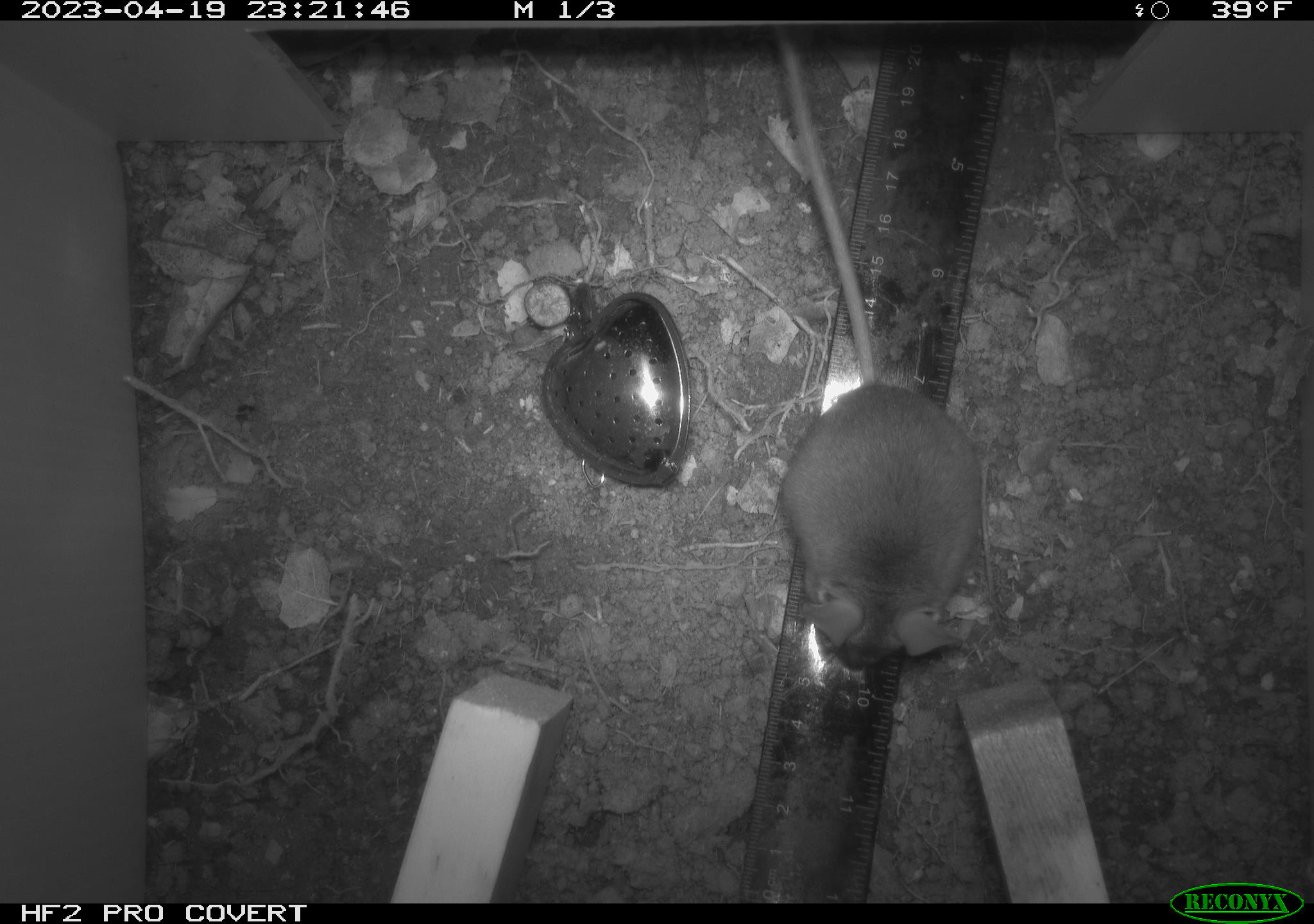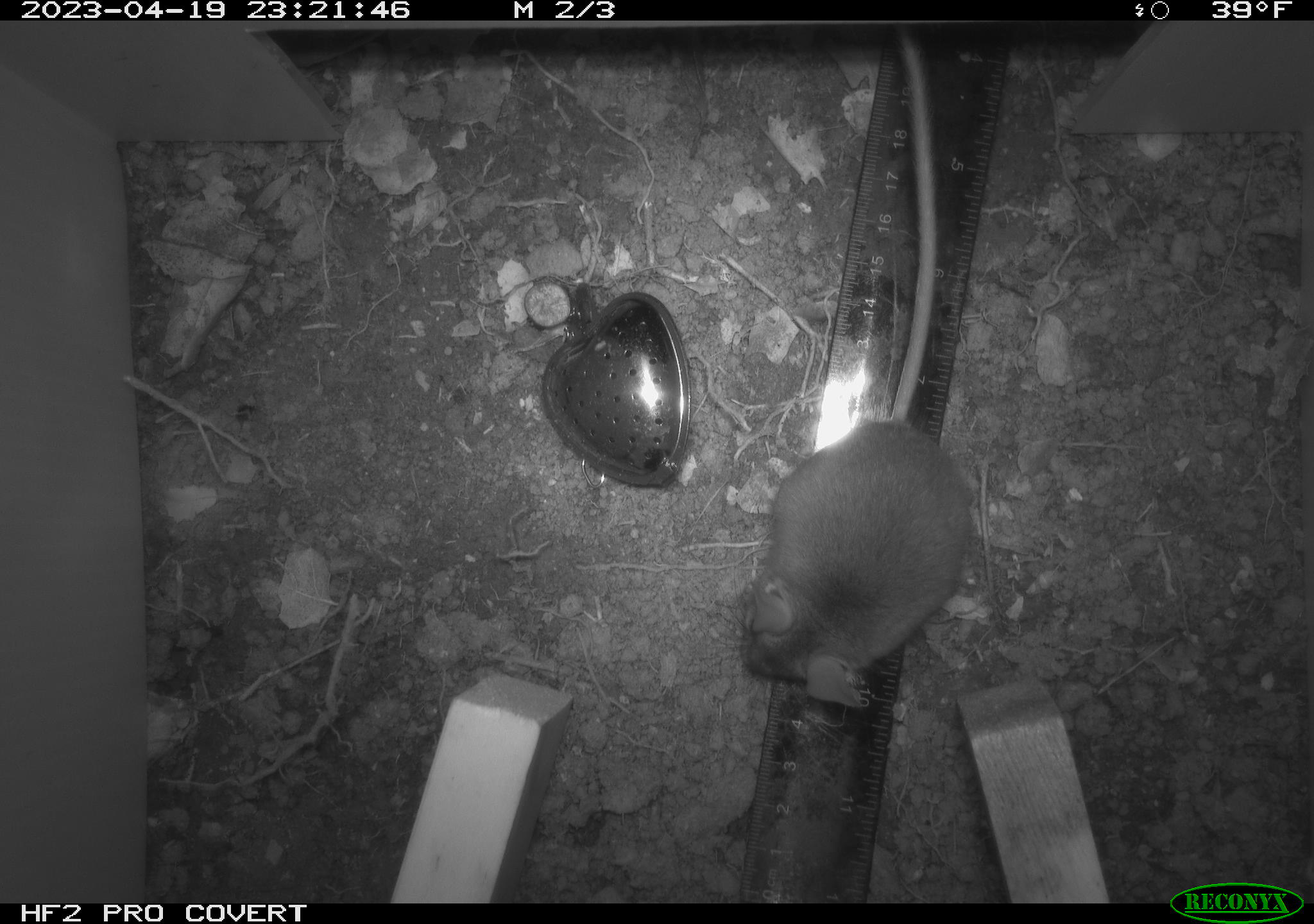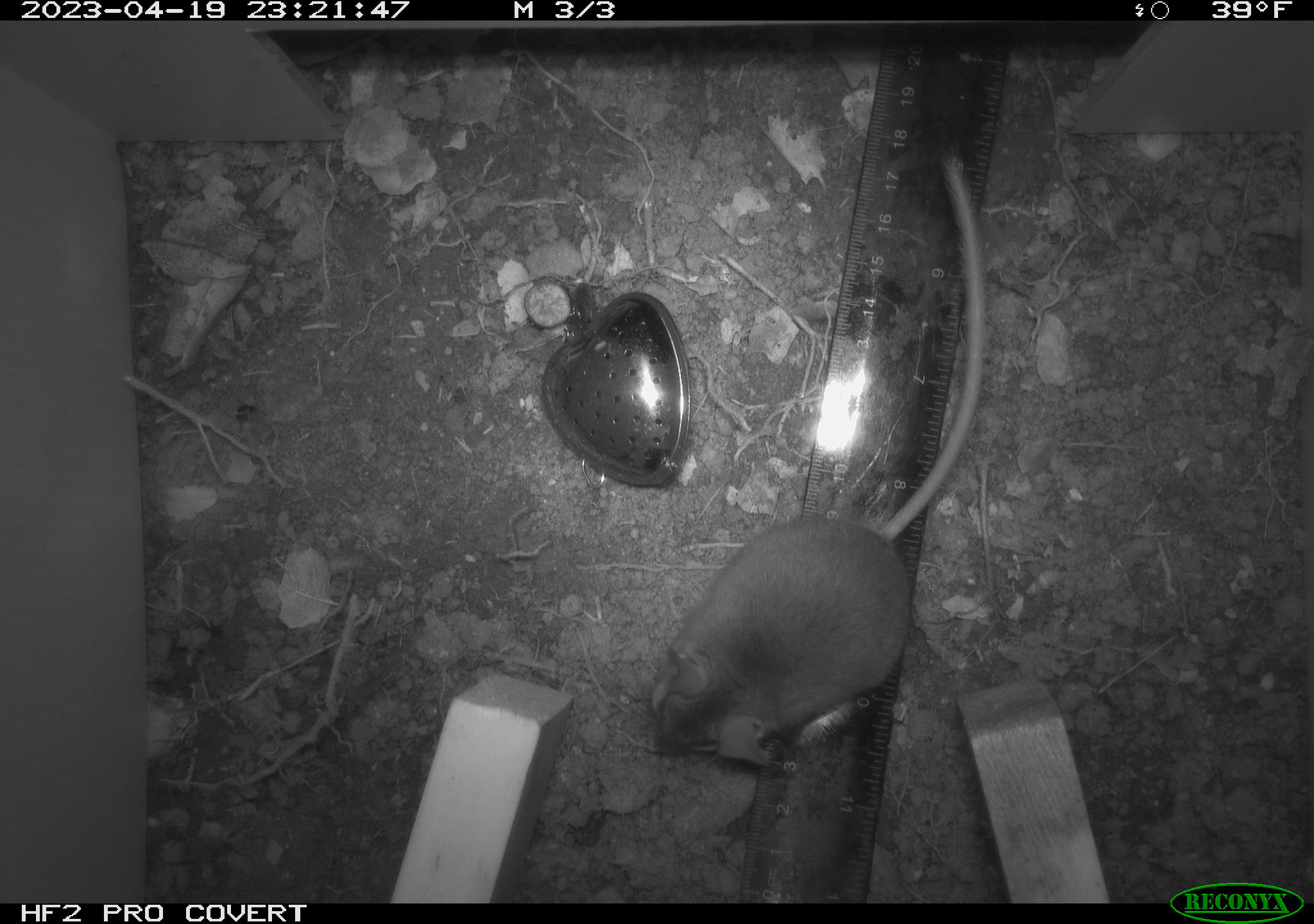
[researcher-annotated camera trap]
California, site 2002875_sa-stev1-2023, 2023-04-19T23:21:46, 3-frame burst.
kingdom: Animalia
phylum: Chordata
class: Mammalia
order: Rodentia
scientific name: Rodentia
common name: mouse species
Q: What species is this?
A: Mouse species (Rodentia).